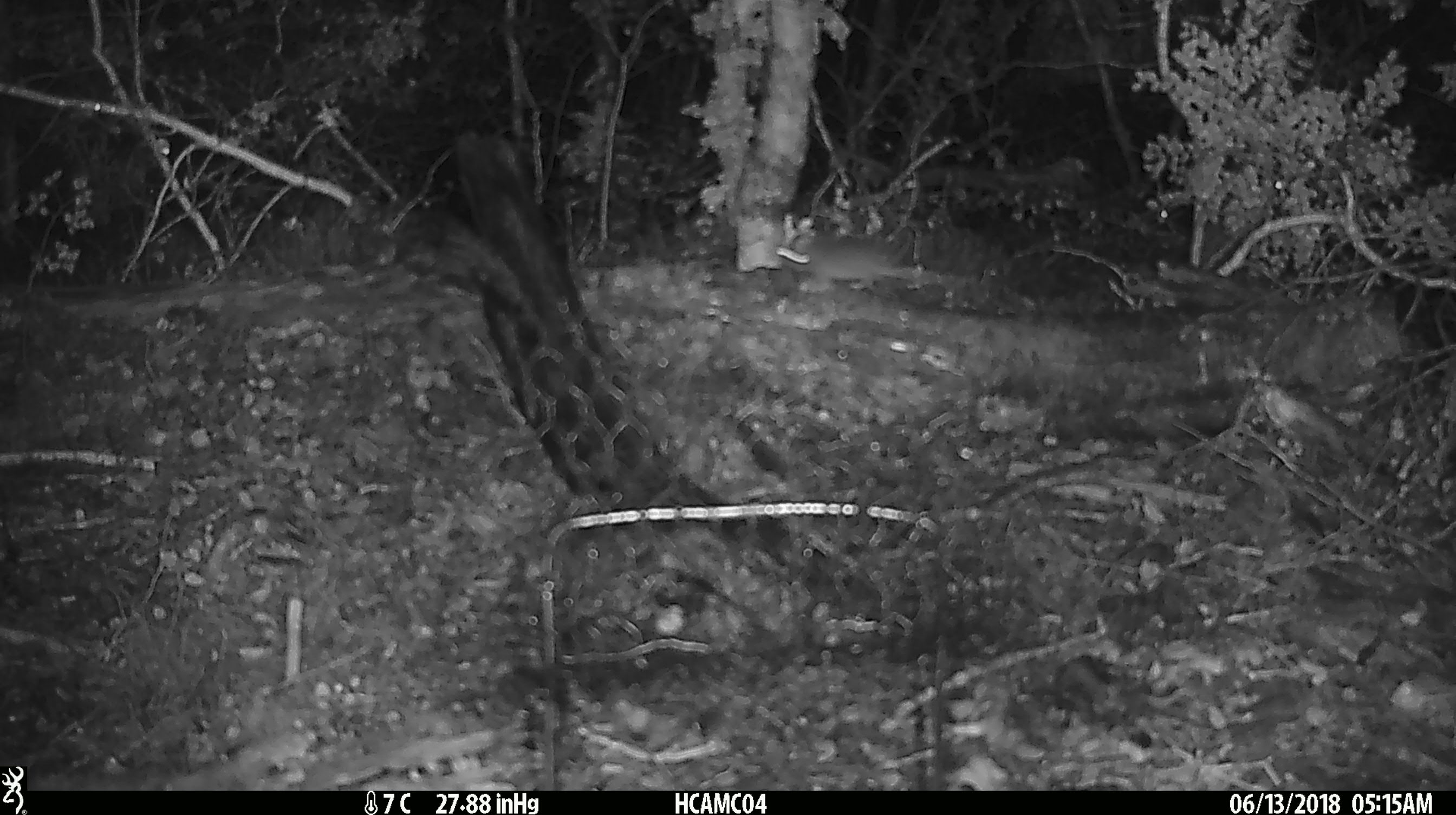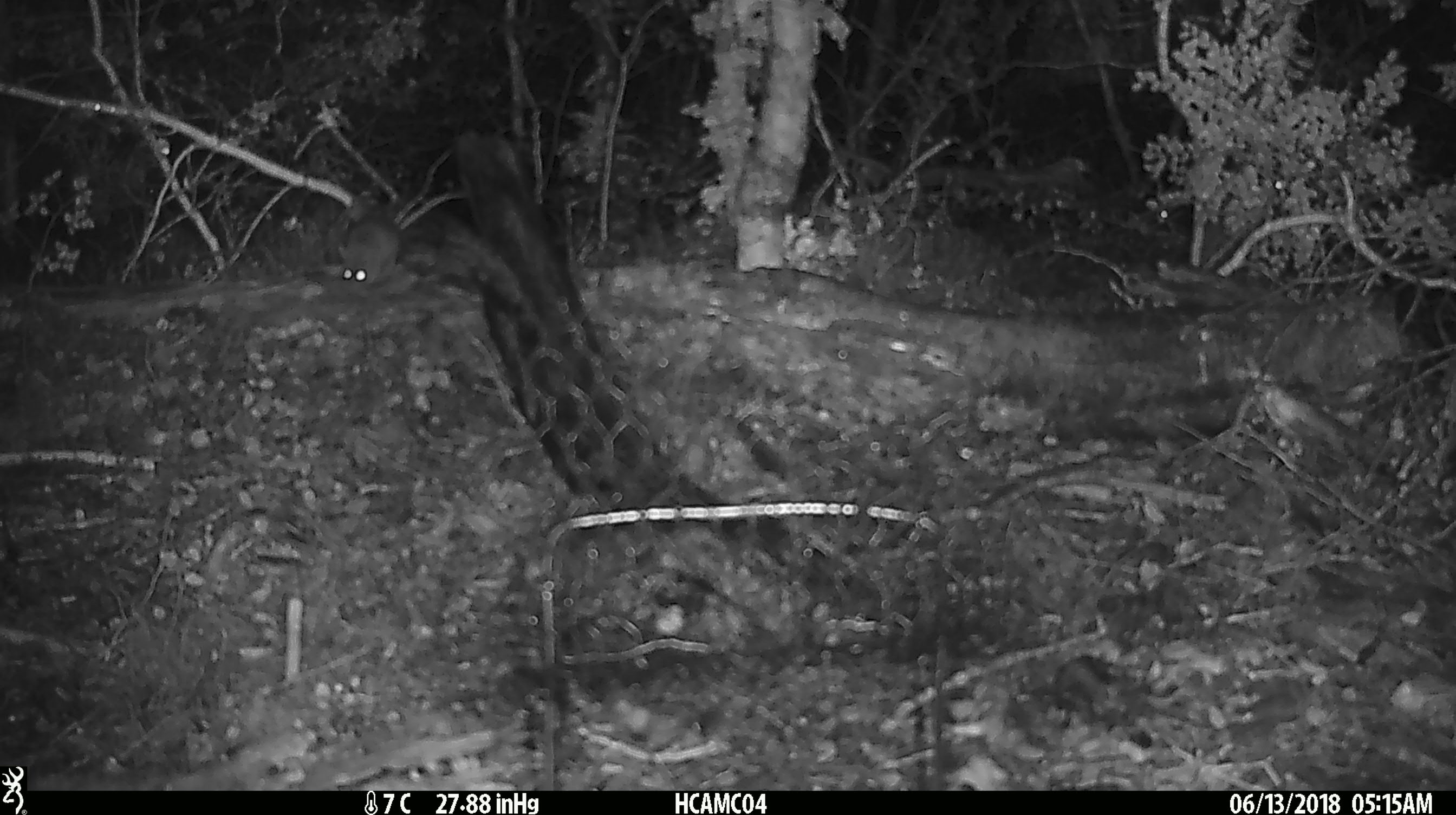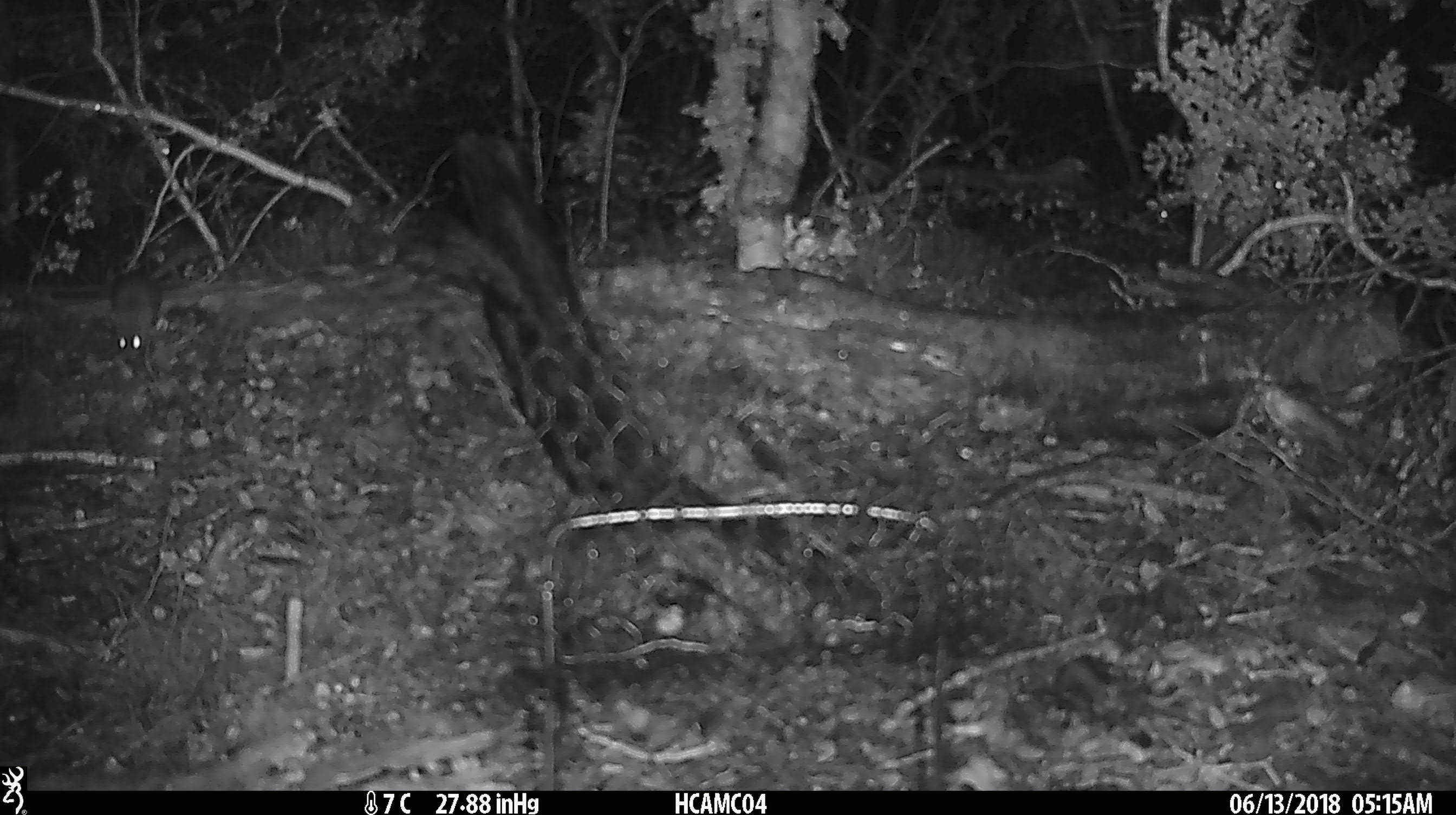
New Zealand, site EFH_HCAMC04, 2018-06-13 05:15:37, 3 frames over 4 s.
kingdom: Animalia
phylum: Chordata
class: Mammalia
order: Rodentia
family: Muridae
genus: Mus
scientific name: Mus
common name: mouse